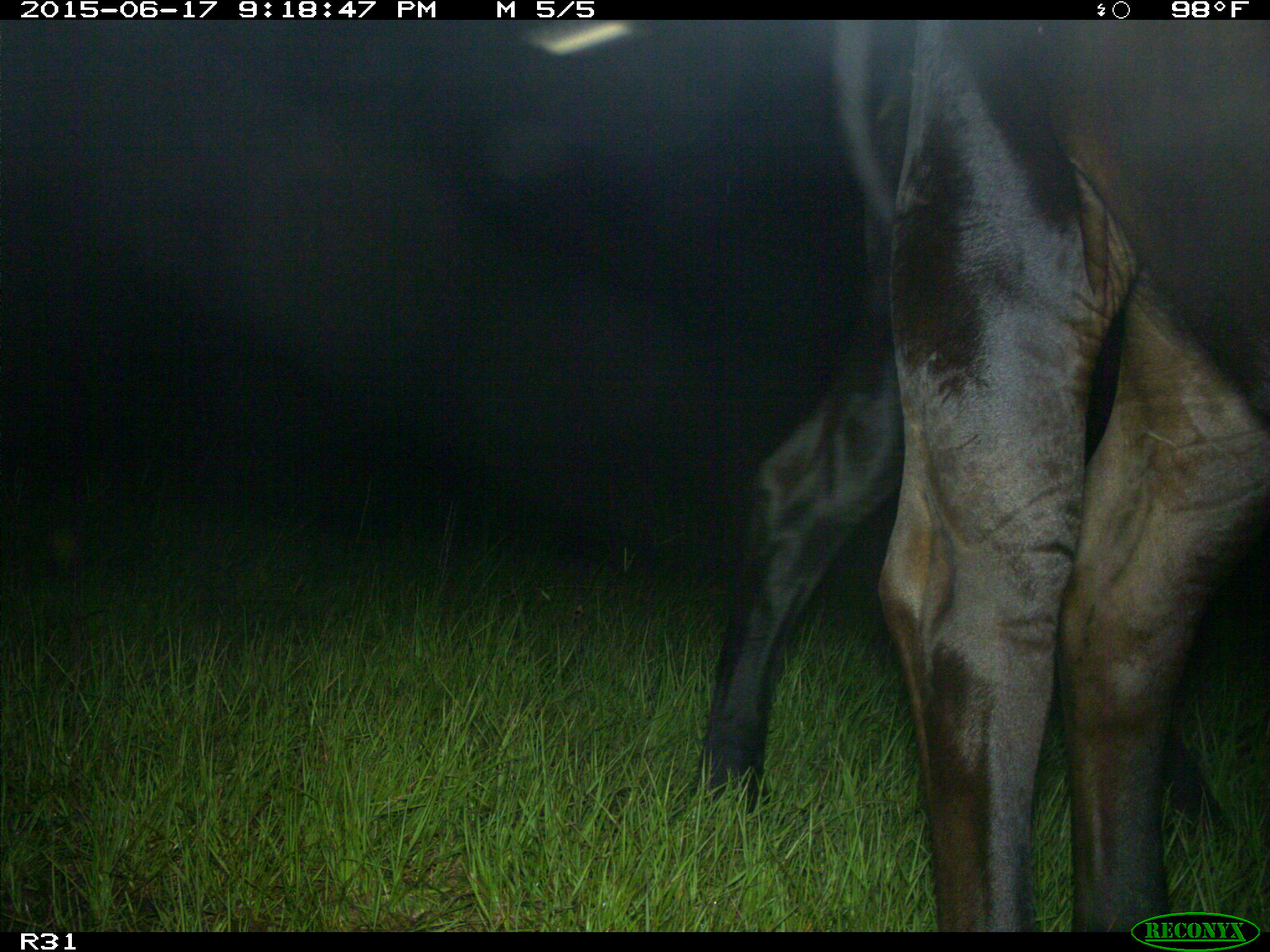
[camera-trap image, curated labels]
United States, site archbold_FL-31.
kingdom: Animalia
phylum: Chordata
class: Mammalia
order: Artiodactyla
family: Bovidae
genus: Bos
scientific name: Bos taurus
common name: domestic cow